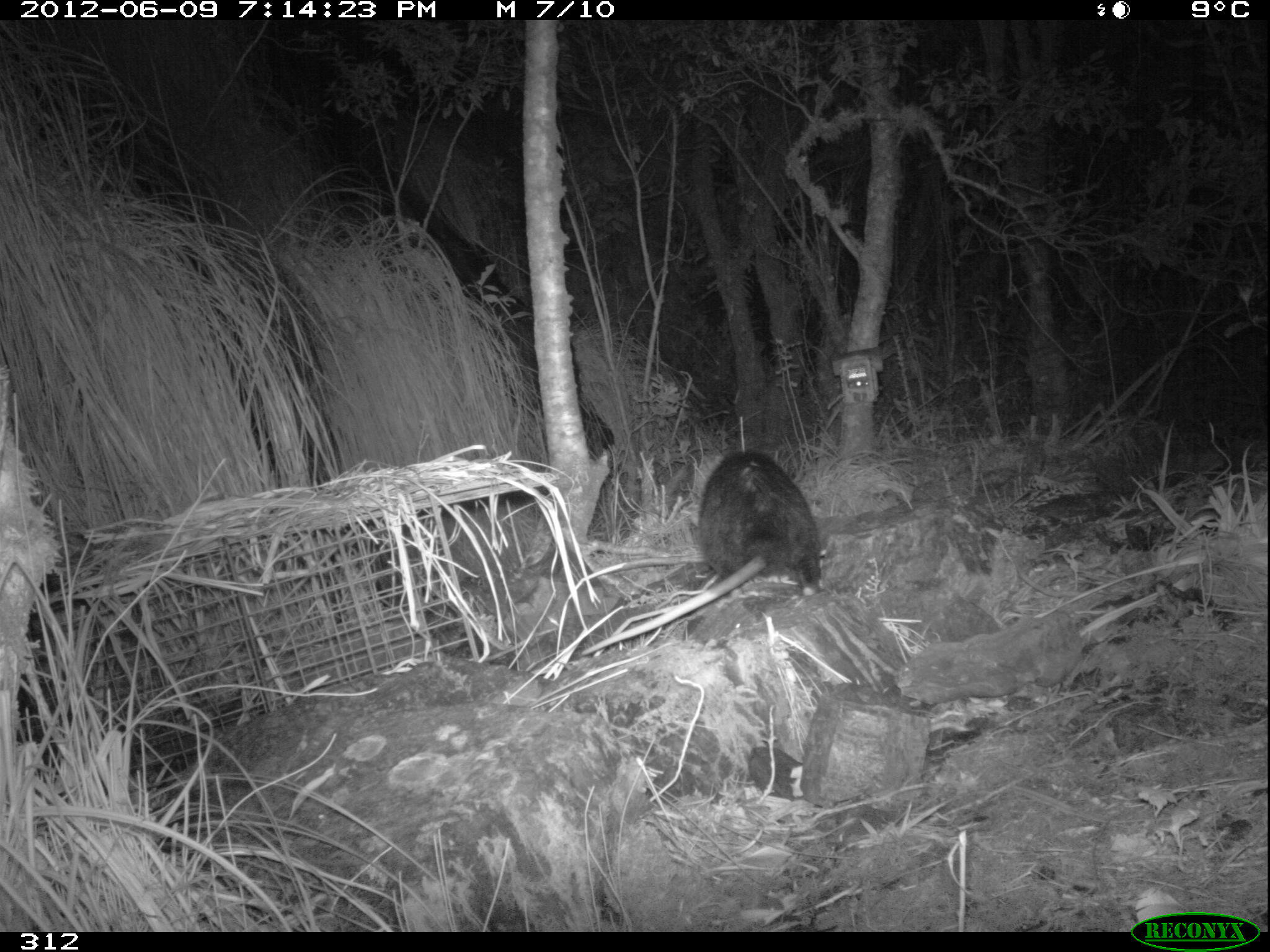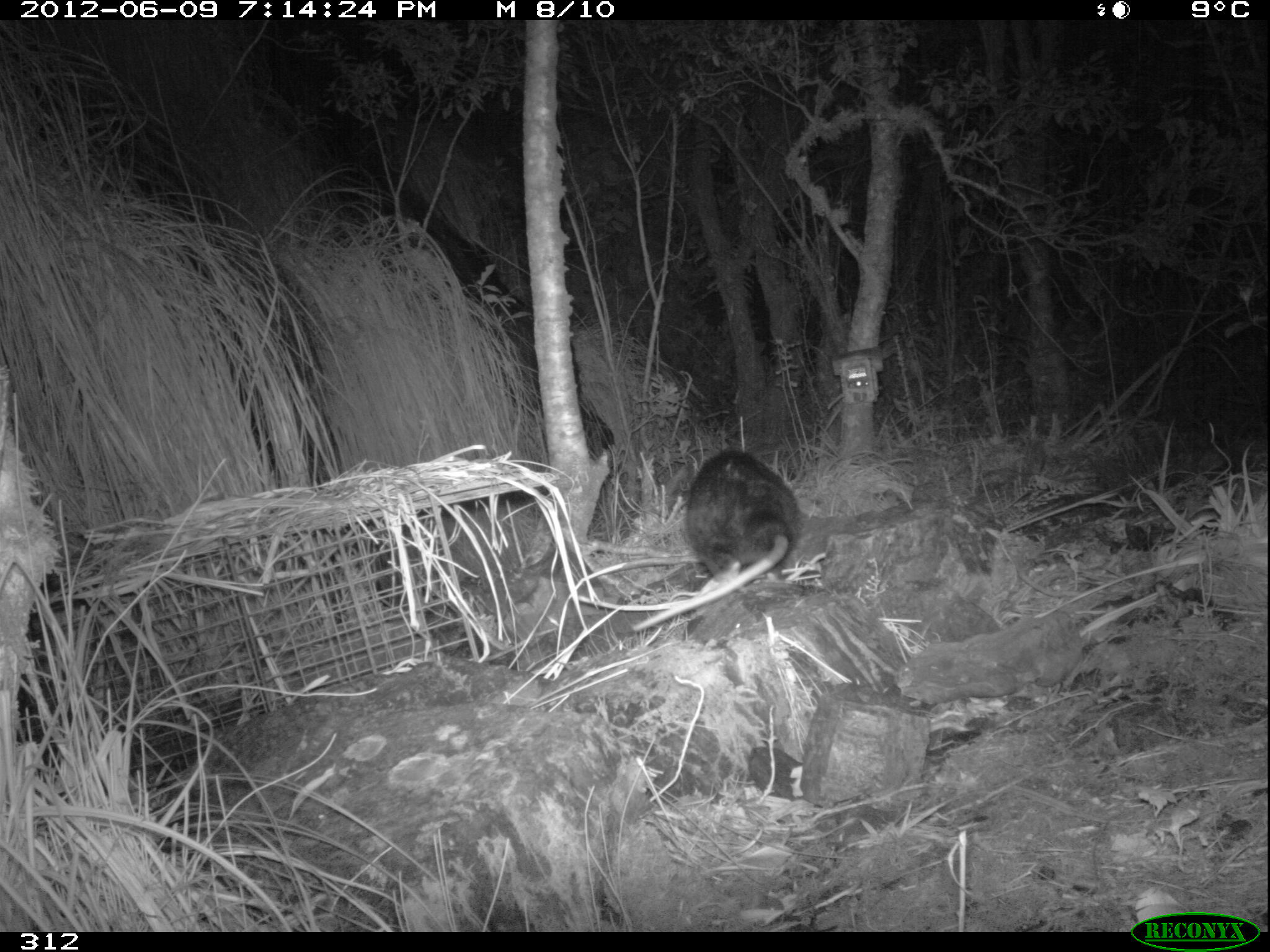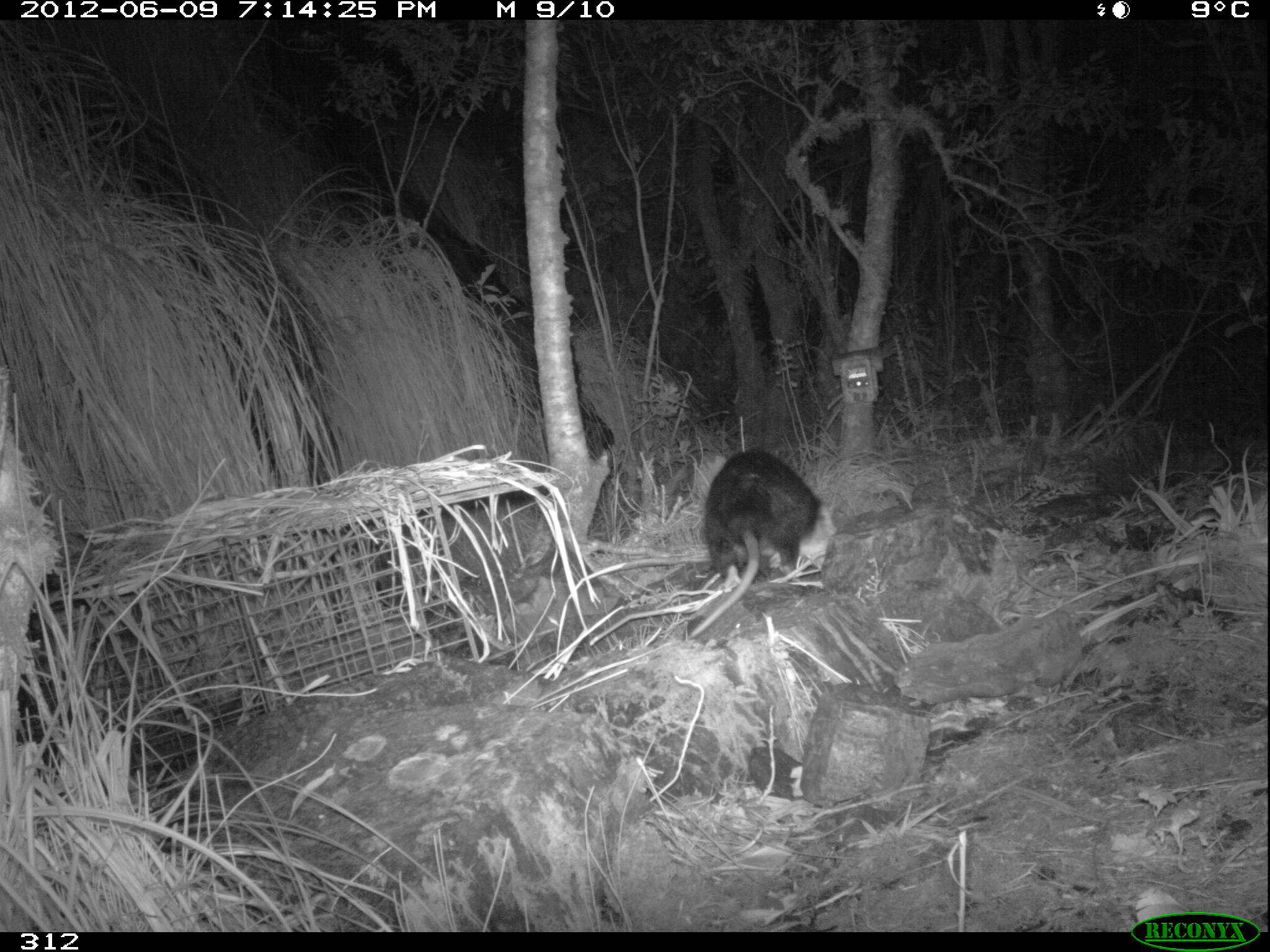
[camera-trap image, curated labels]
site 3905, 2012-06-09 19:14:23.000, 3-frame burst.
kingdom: Animalia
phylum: Chordata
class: Mammalia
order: Didelphimorphia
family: Didelphidae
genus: Didelphis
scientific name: Didelphis pernigra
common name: andean white-eared opossum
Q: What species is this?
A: Didelphis pernigra (andean white-eared opossum).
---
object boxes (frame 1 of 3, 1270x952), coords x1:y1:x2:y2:
didelphis pernigra: 578:448:826:655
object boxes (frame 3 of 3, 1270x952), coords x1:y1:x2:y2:
didelphis pernigra: 686:446:838:640